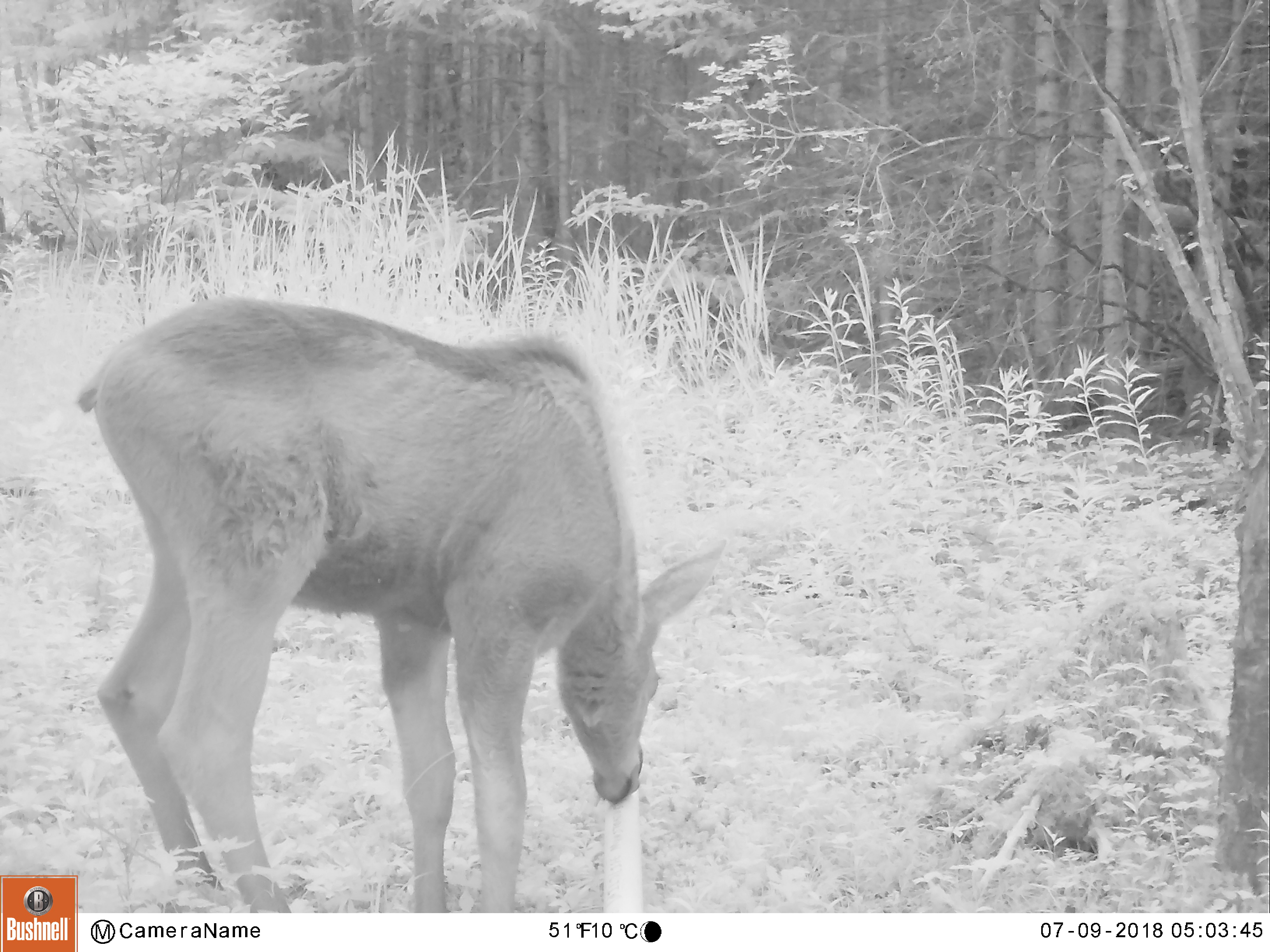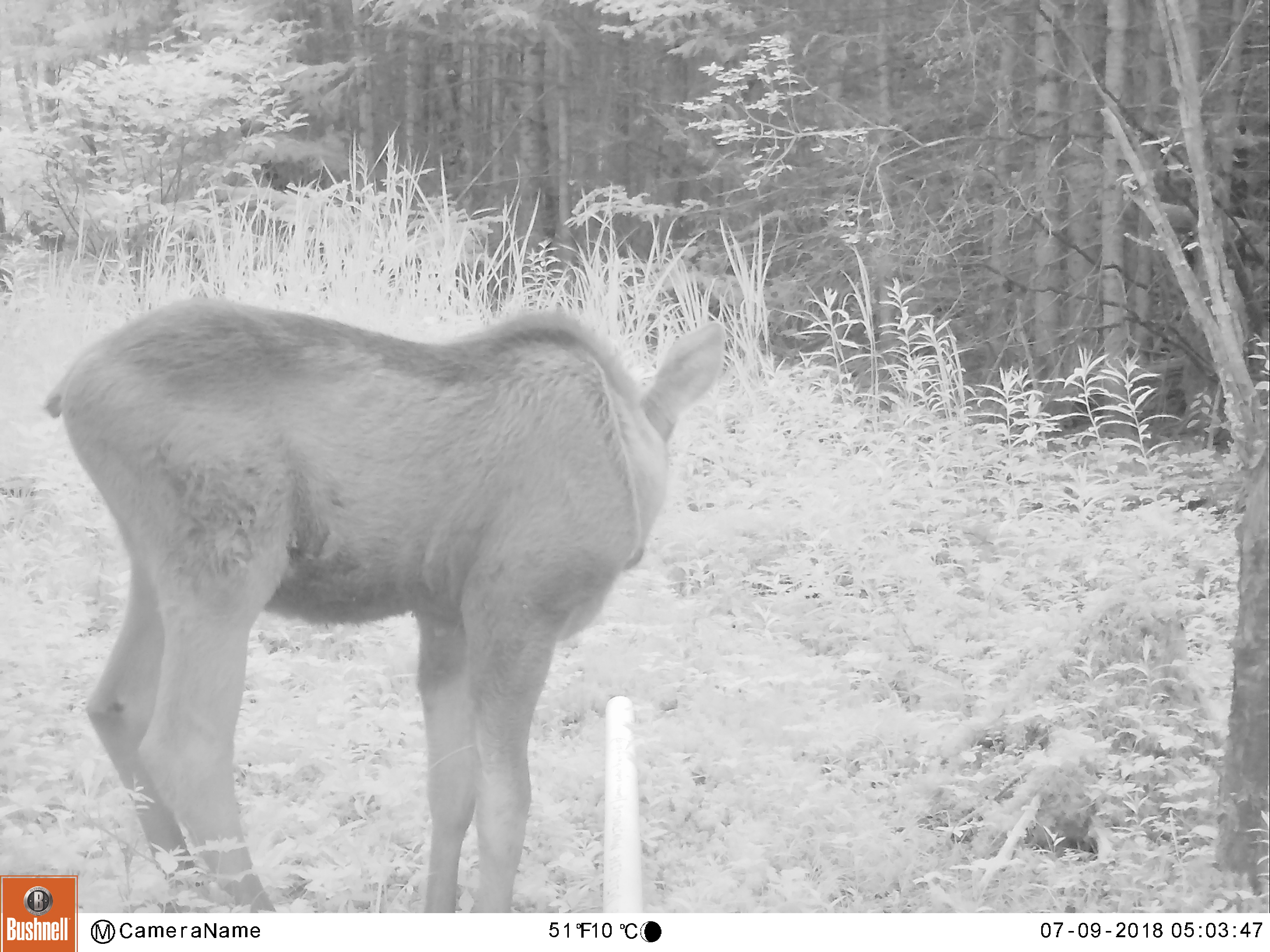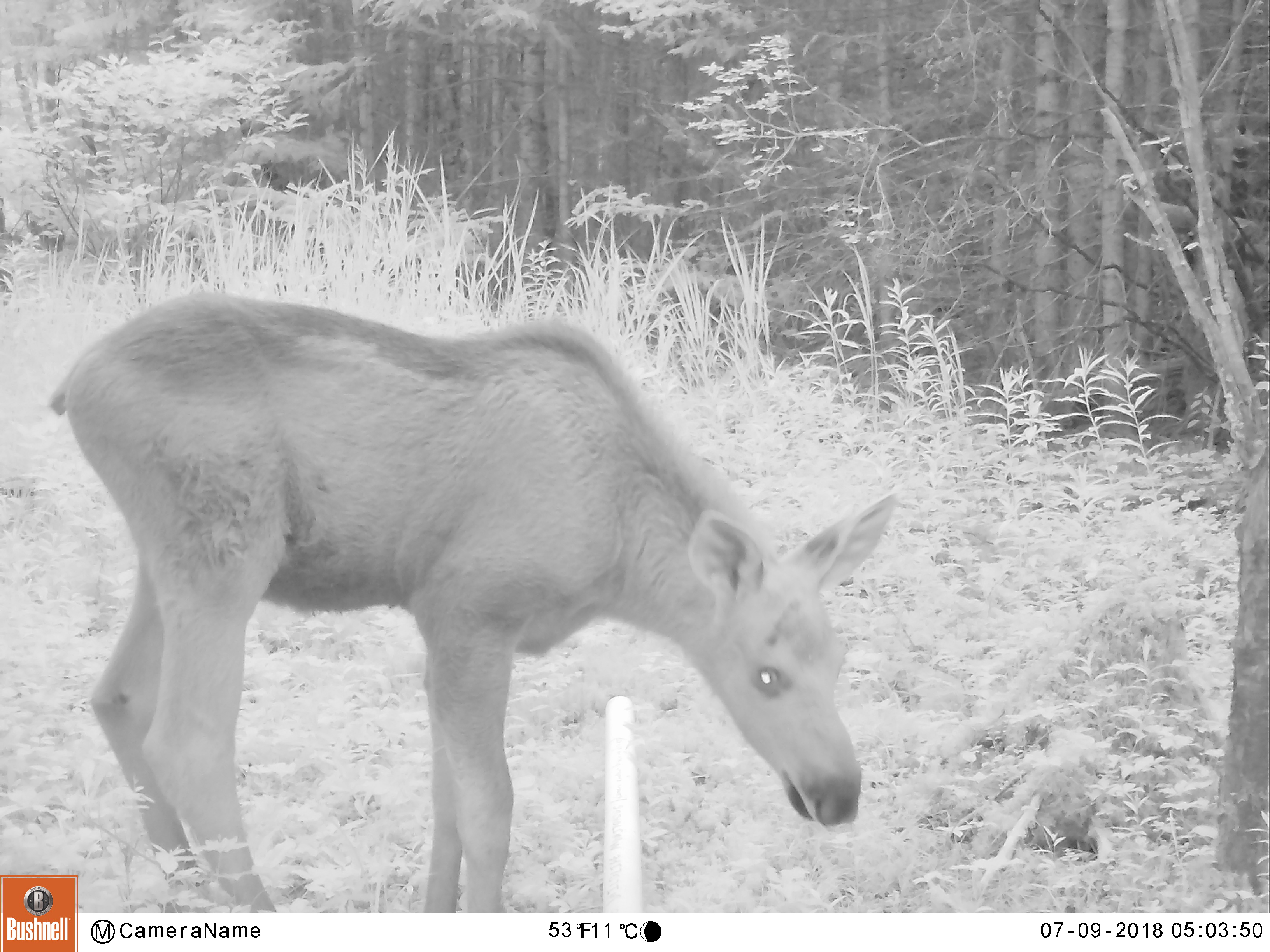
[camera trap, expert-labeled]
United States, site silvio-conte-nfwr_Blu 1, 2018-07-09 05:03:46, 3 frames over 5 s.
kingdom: Animalia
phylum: Chordata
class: Mammalia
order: Artiodactyla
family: Cervidae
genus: Alces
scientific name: Alces alces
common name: moose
Moose (Alces alces).